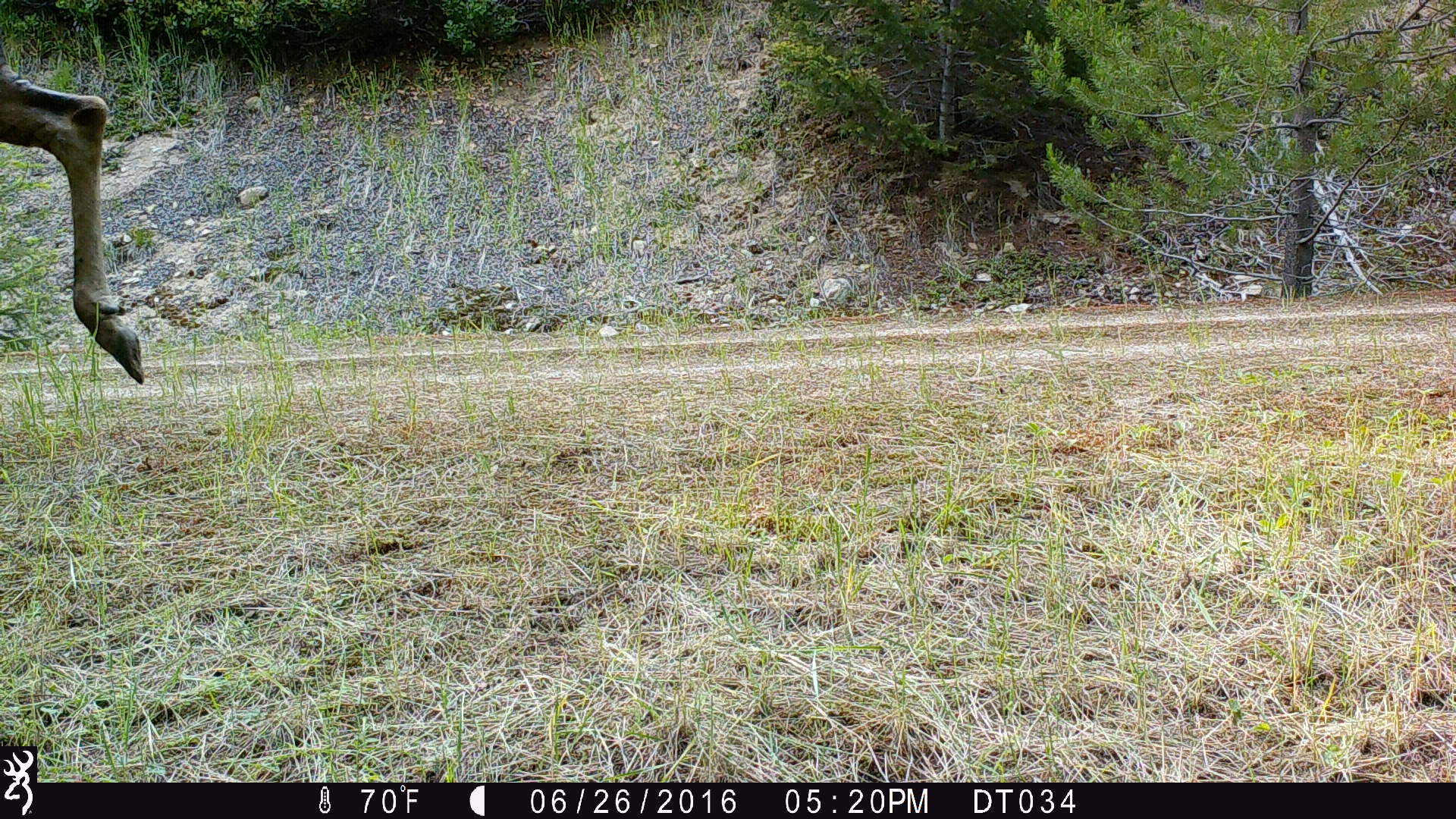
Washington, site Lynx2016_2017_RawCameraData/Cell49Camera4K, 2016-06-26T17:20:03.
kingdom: Animalia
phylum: Chordata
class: Mammalia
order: Artiodactyla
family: Cervidae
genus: Alces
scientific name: Alces alces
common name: moose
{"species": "Alces alces (moose)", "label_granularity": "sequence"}